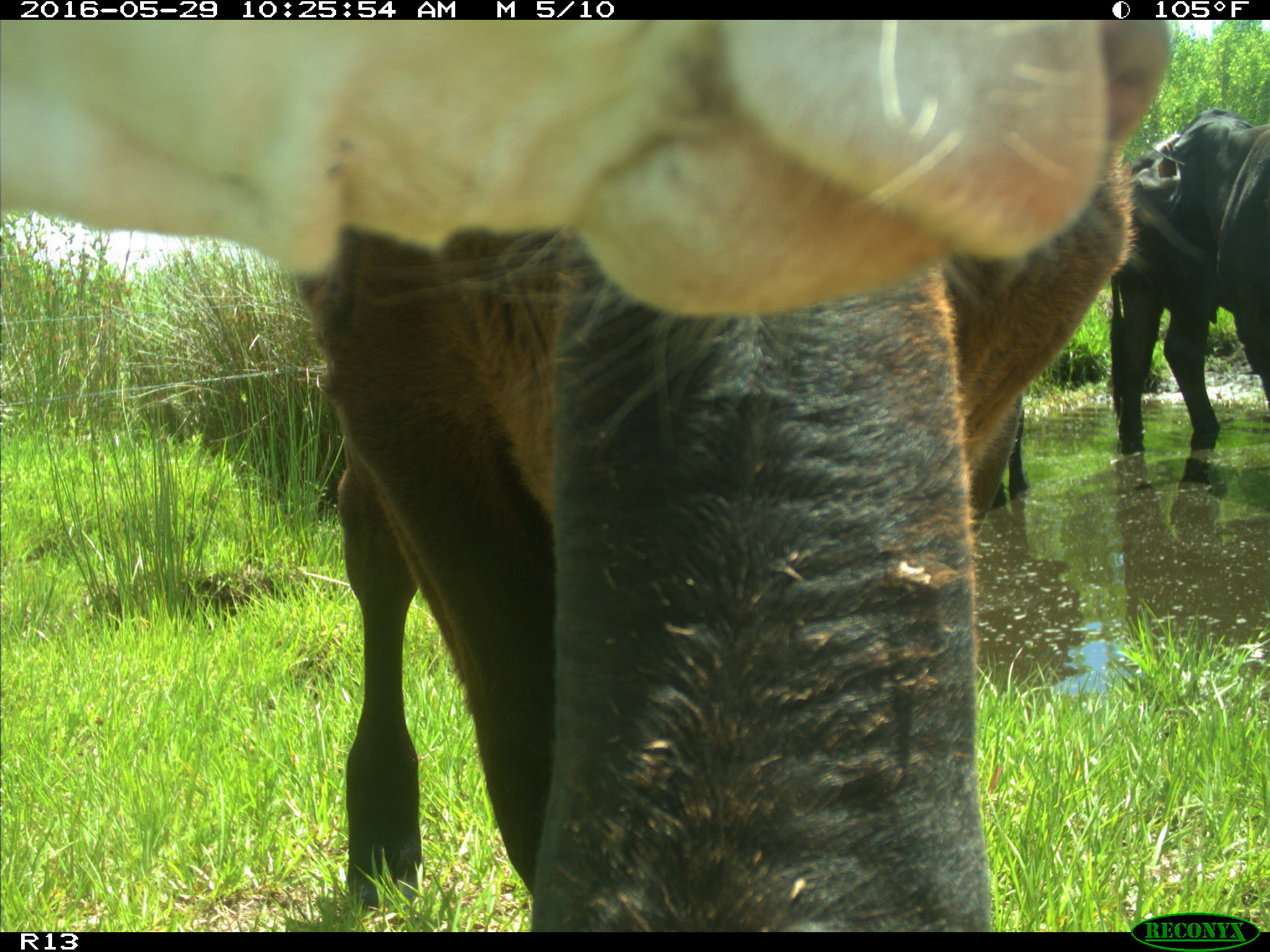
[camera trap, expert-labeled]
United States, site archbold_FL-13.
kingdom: Animalia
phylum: Chordata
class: Mammalia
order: Artiodactyla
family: Bovidae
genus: Bos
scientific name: Bos taurus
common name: domestic cow